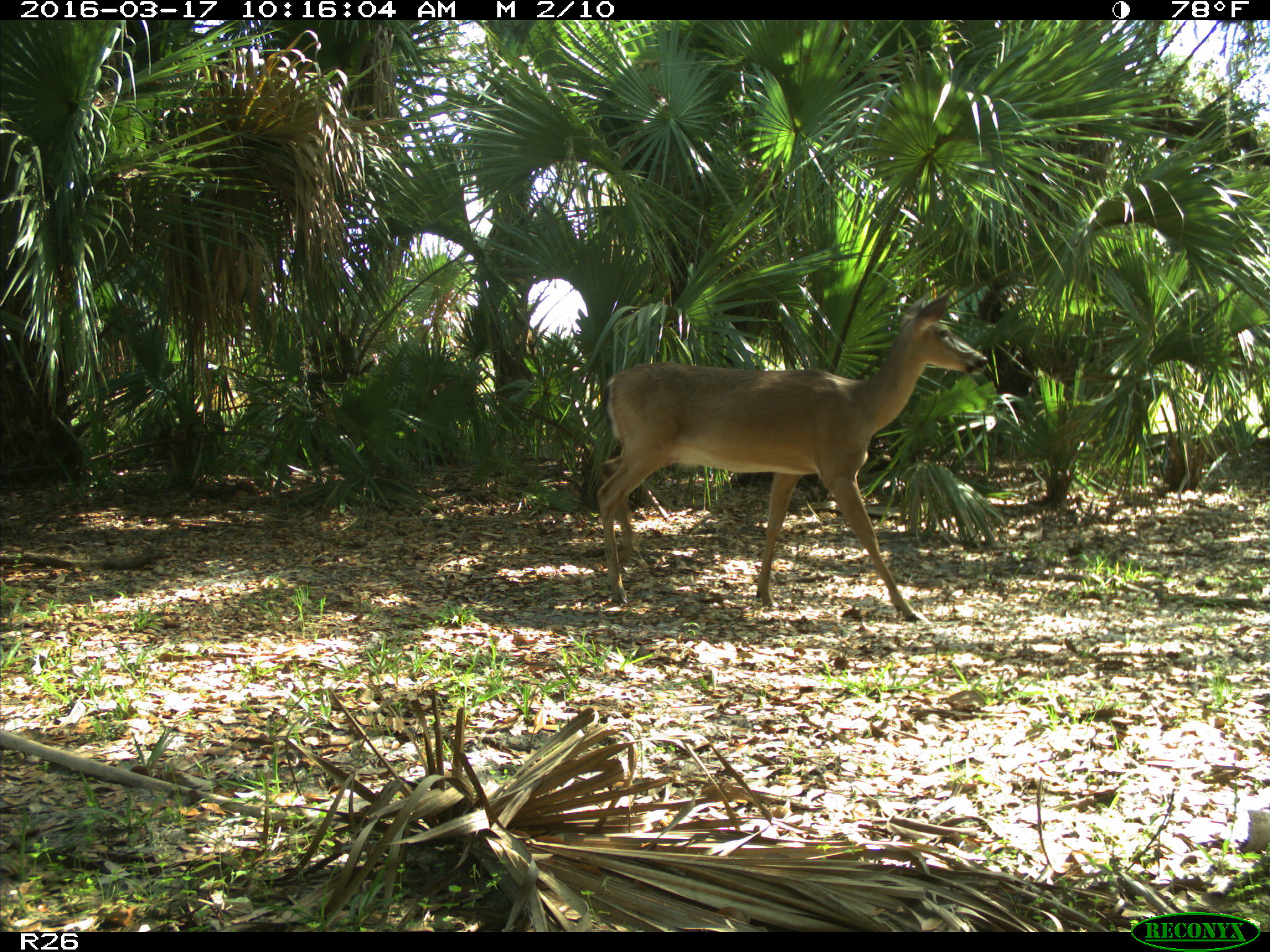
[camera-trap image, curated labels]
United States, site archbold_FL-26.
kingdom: Animalia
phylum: Chordata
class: Mammalia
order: Artiodactyla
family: Cervidae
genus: Odocoileus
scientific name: Odocoileus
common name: deer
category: unidentified deer